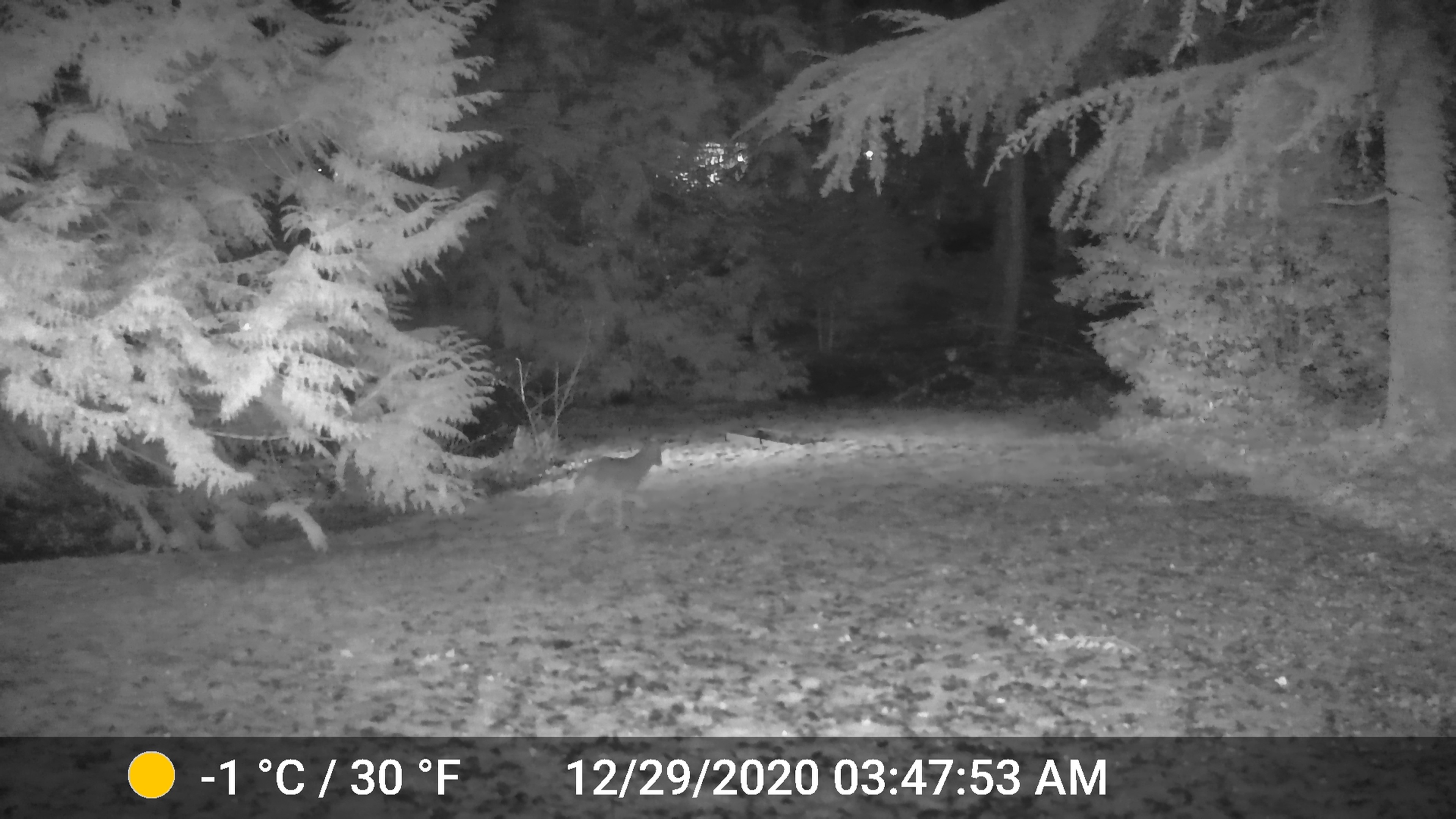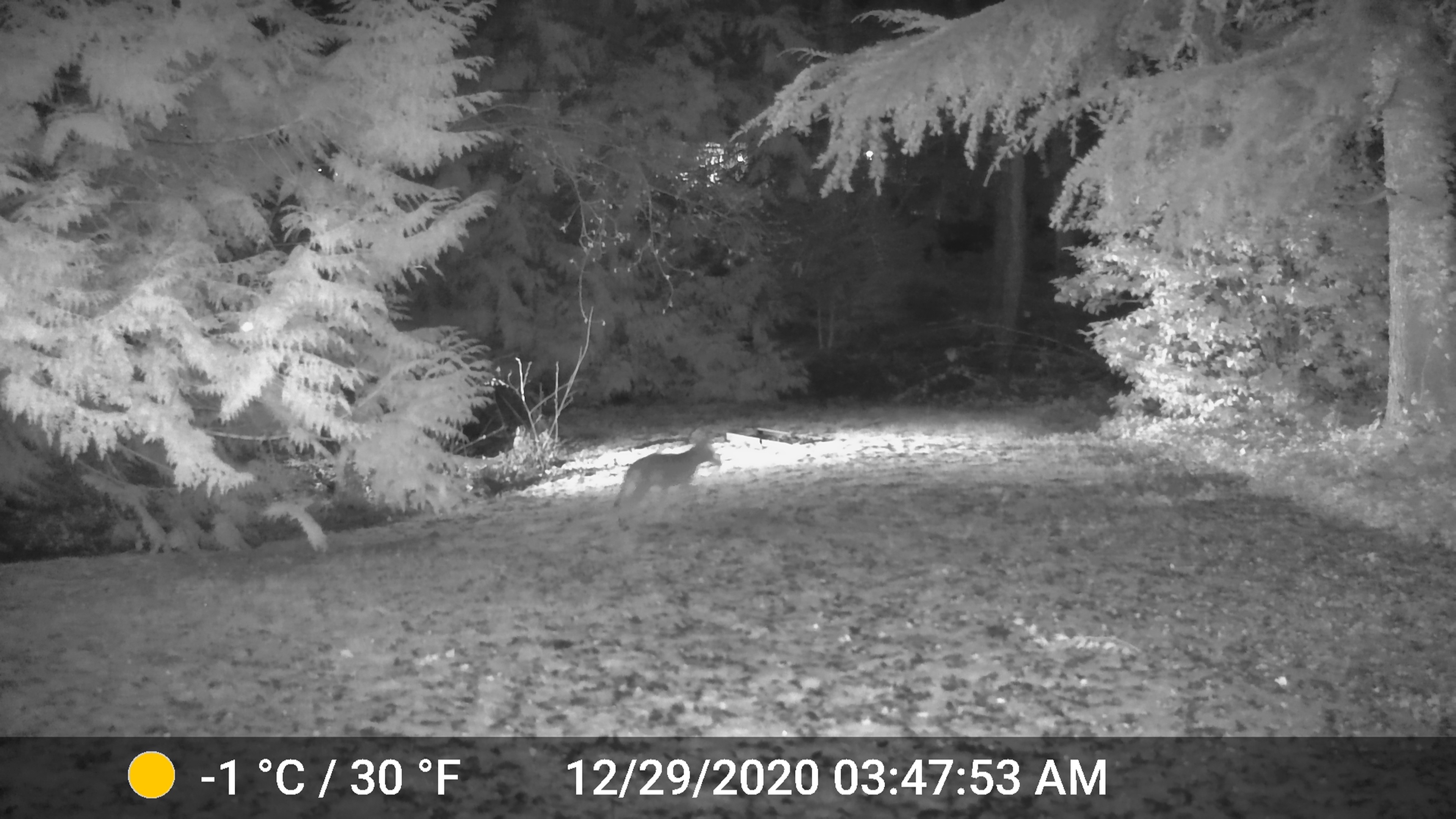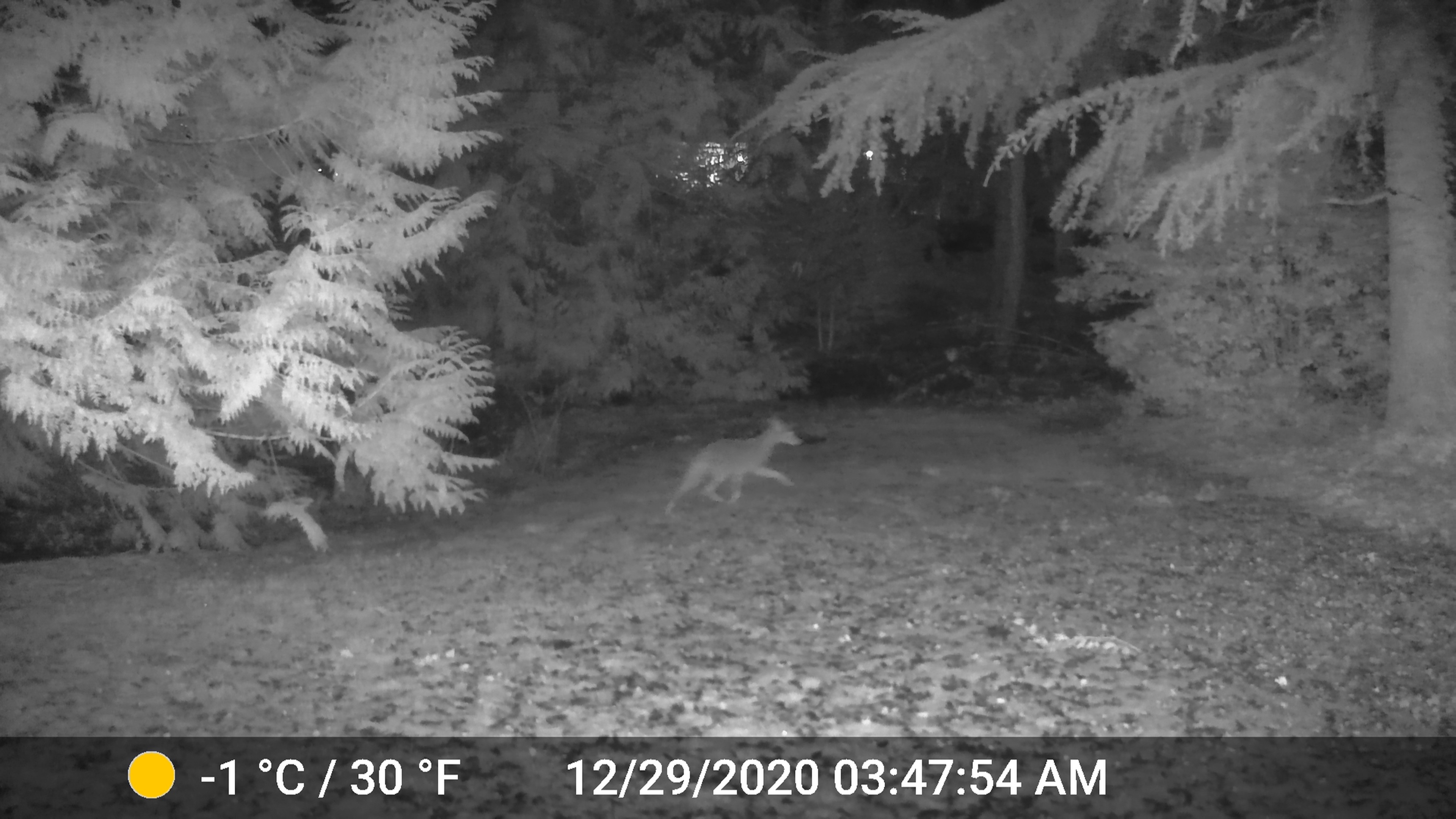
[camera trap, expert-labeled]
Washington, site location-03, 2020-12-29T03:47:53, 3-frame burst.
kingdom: Animalia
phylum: Chordata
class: Mammalia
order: Carnivora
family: Canidae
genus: Canis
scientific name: Canis latrans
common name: coyote